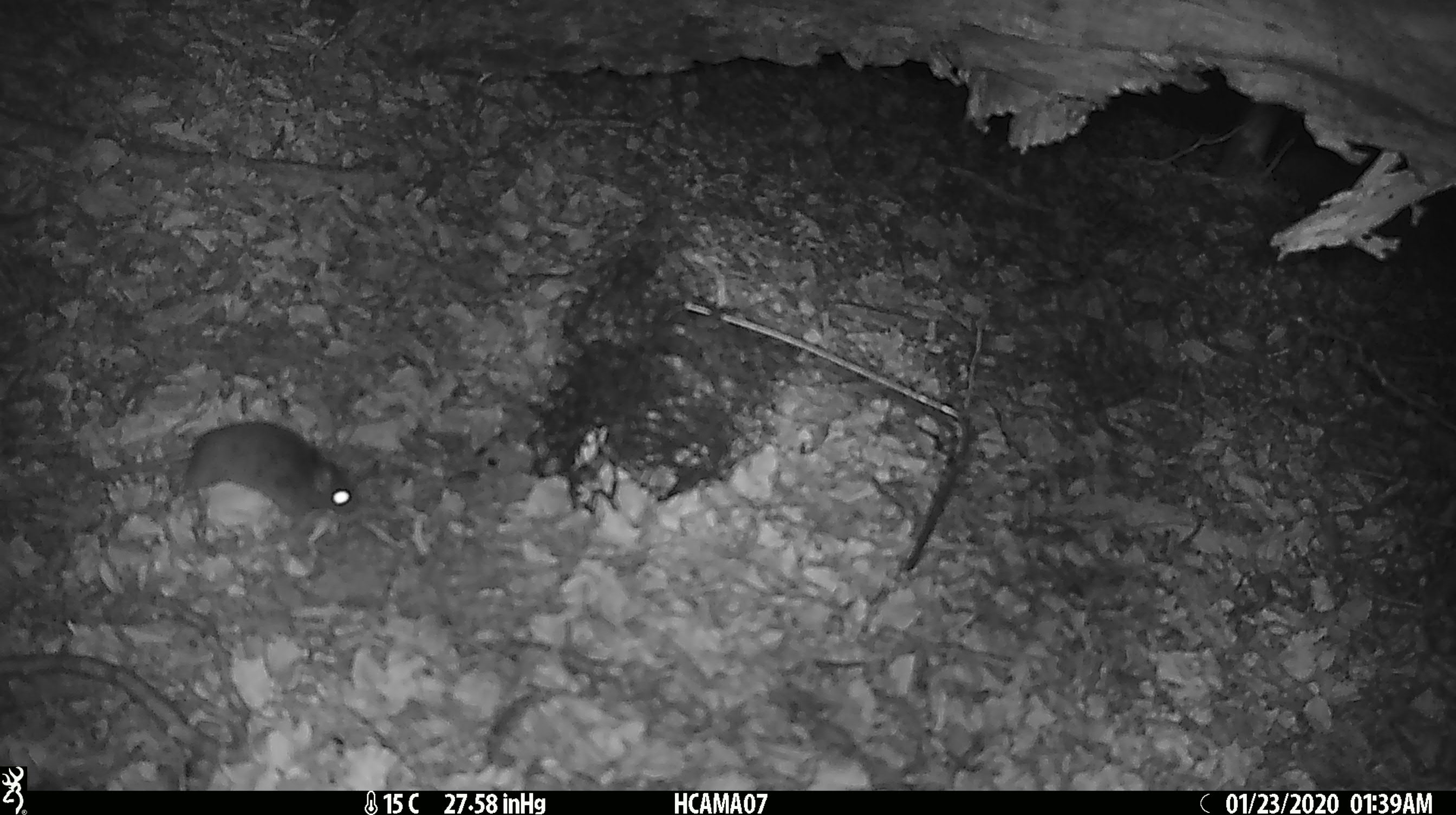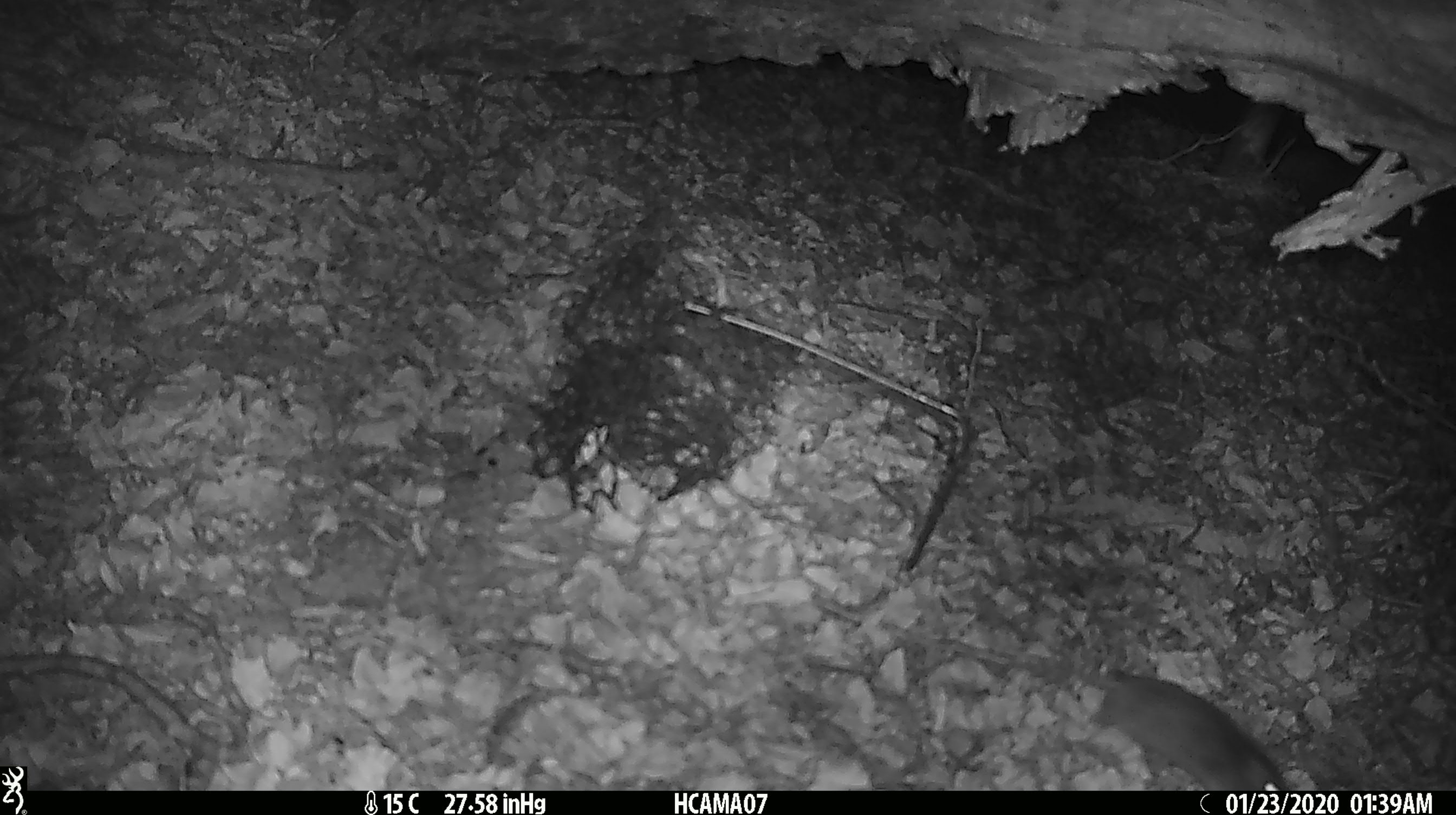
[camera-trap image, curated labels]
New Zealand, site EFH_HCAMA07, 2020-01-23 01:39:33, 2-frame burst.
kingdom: Animalia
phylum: Chordata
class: Mammalia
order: Rodentia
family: Muridae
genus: Mus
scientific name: Mus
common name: mouse